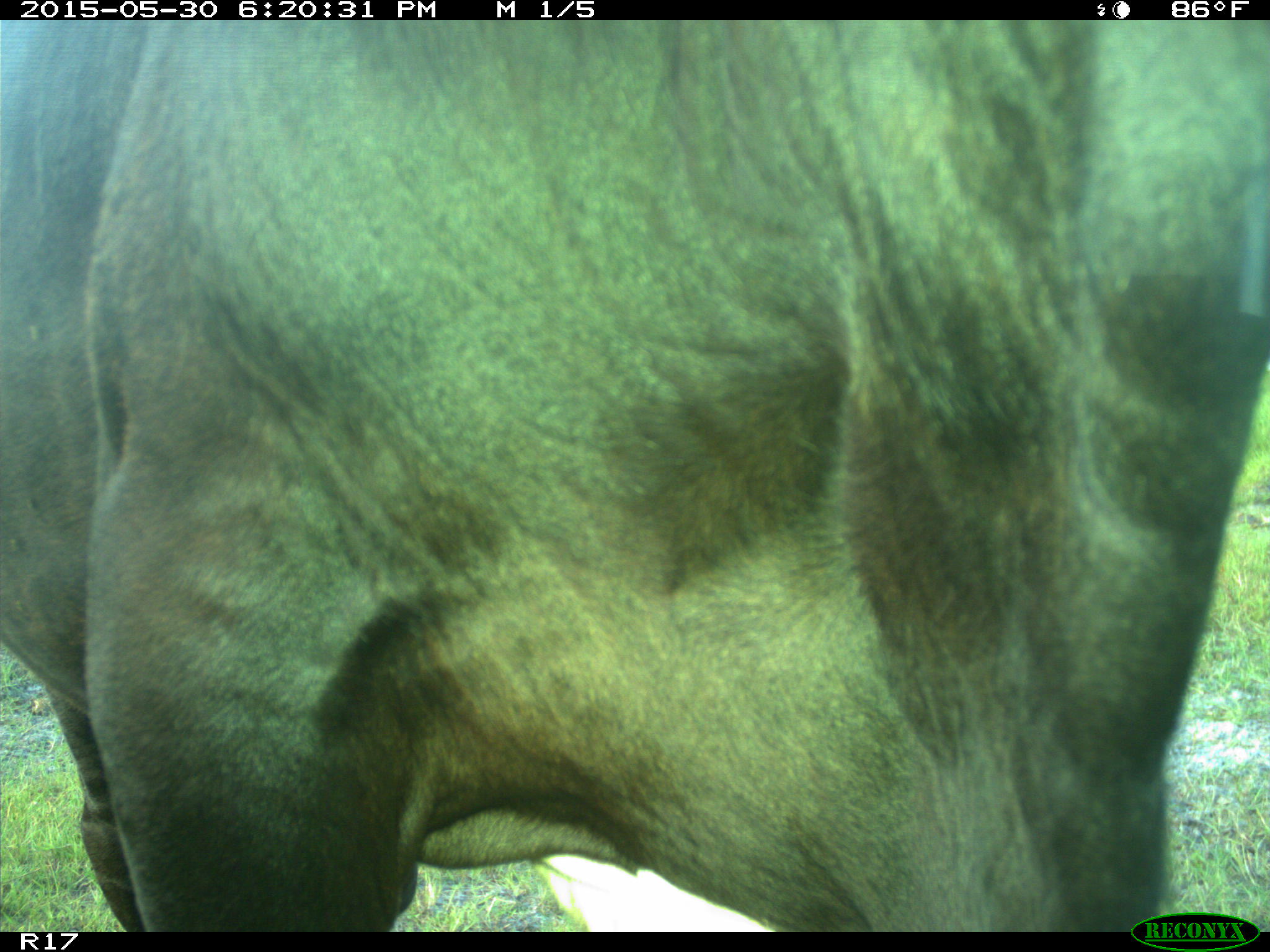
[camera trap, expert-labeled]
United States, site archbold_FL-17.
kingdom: Animalia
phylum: Chordata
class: Mammalia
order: Artiodactyla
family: Bovidae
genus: Bos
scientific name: Bos taurus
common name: domestic cow